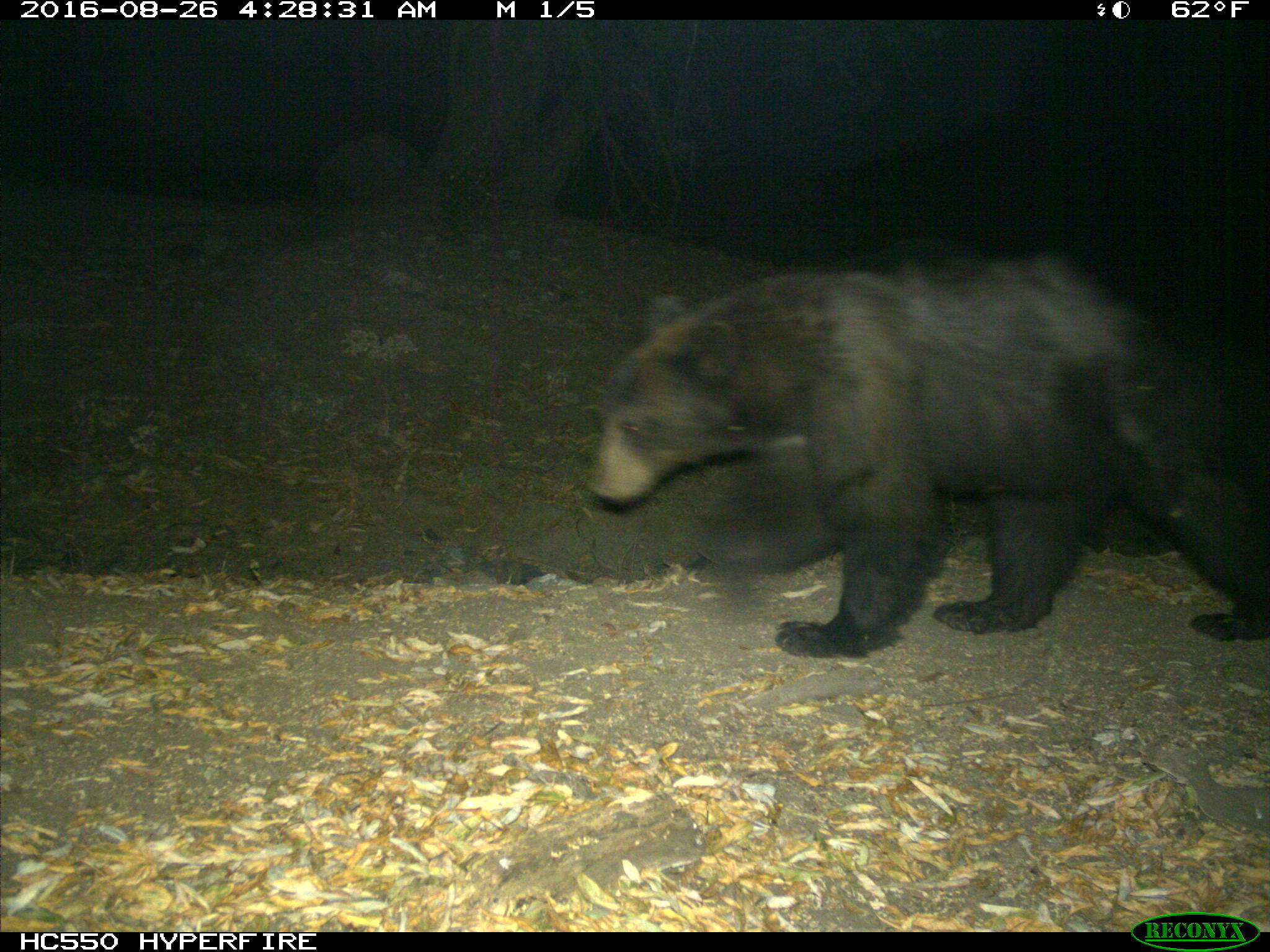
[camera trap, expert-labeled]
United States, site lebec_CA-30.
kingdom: Animalia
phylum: Chordata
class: Mammalia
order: Carnivora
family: Ursidae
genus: Ursus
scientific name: Ursus americanus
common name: american black bear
Ursus americanus (american black bear).